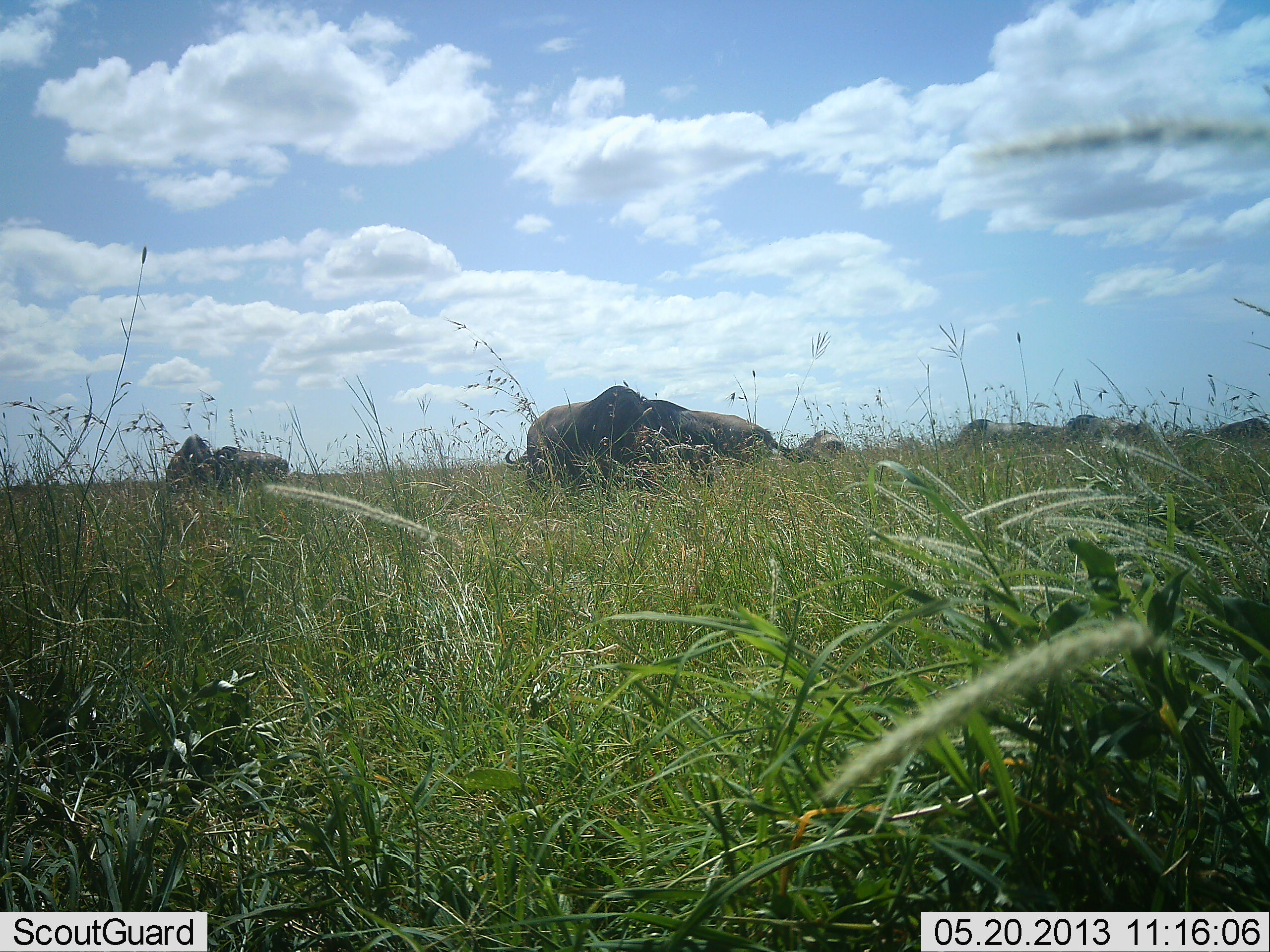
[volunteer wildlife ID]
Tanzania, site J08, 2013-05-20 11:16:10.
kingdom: Animalia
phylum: Chordata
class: Mammalia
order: Artiodactyla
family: Bovidae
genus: Connochaetes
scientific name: Connochaetes taurinus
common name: blue wildebeest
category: wildebeest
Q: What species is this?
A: Wildebeest (blue wildebeest) (Connochaetes taurinus).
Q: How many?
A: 8.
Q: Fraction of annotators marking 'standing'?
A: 30%.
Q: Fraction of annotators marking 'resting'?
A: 0%.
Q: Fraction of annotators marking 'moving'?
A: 10%.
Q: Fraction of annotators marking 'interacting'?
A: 0%.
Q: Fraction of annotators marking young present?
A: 0%.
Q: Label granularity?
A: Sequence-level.